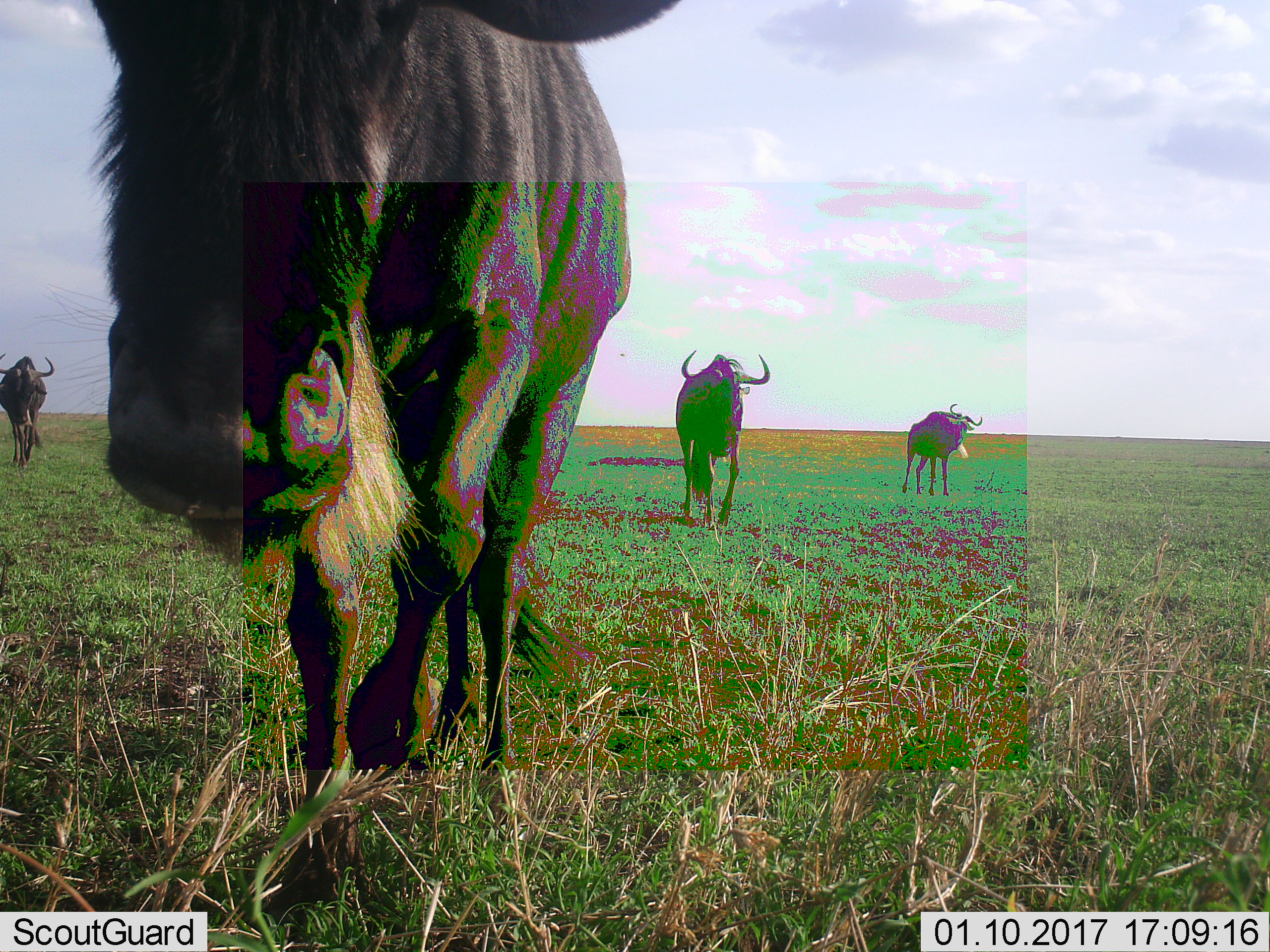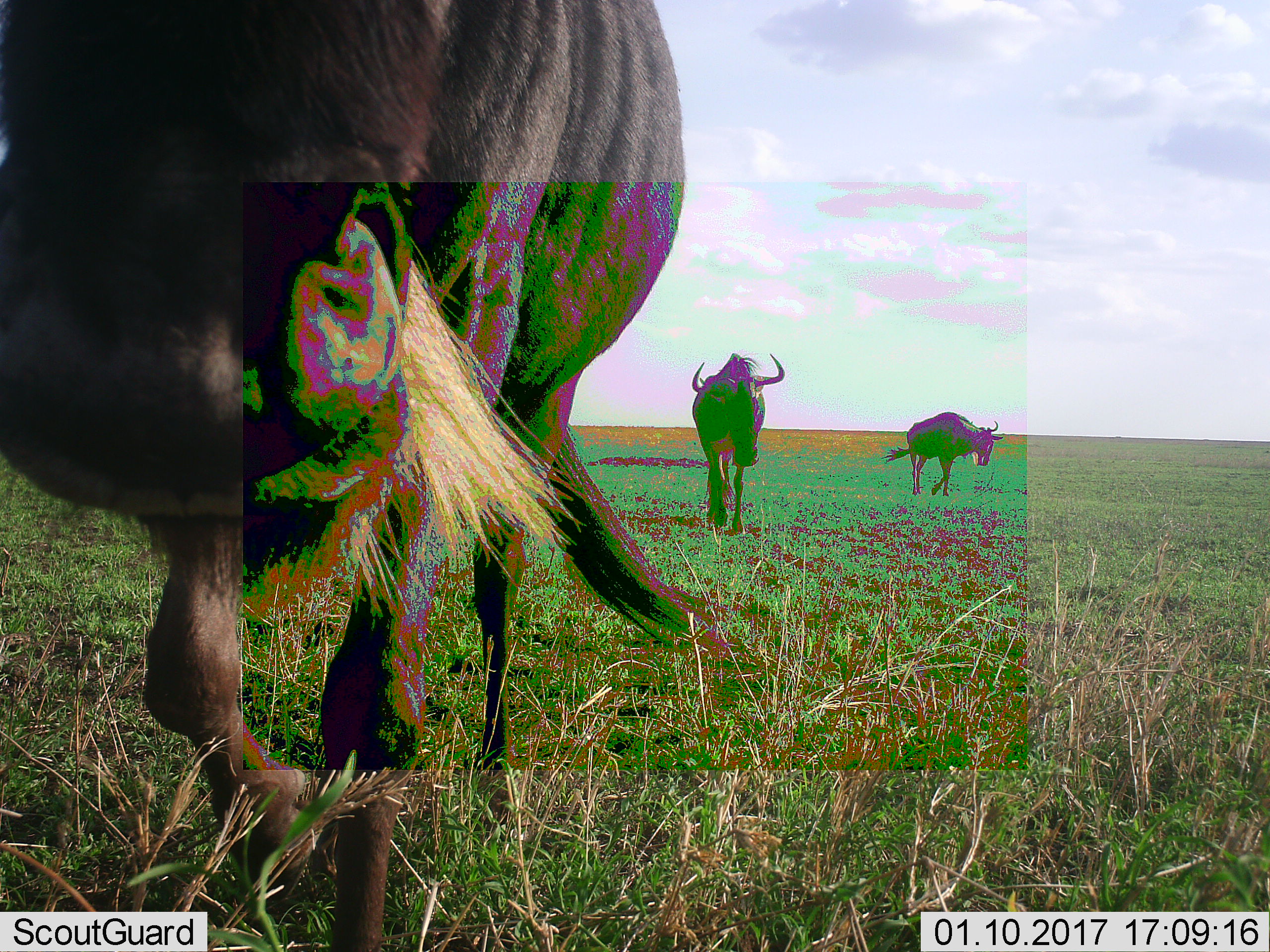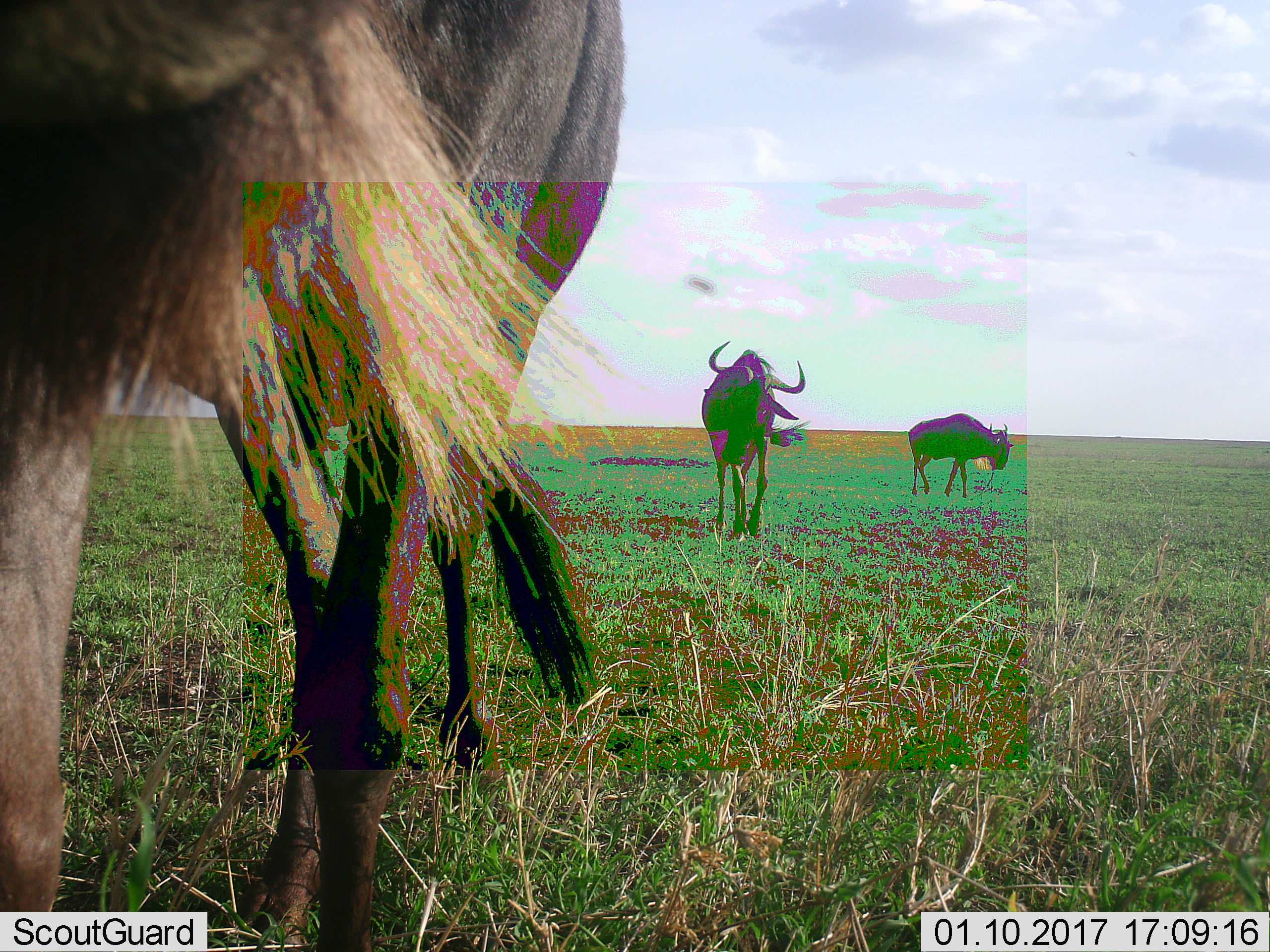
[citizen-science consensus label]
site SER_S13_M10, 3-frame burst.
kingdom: Animalia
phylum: Chordata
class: Mammalia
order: Artiodactyla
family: Bovidae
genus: Connochaetes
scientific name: Connochaetes taurinus taurinus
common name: blue wildebeest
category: wildebeestblue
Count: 4.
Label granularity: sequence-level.